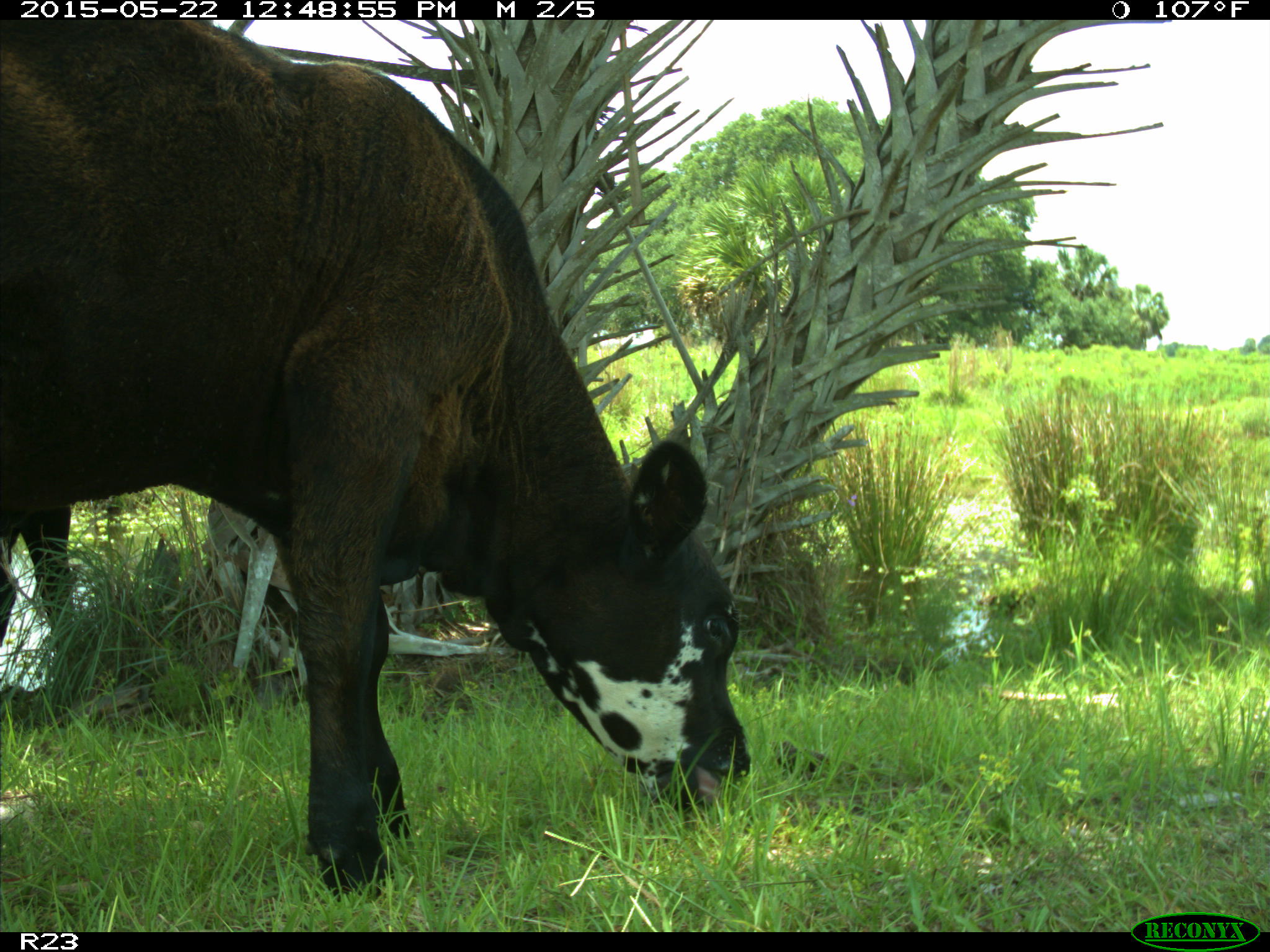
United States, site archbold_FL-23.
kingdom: Animalia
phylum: Chordata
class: Mammalia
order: Artiodactyla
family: Bovidae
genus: Bos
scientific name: Bos taurus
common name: domestic cow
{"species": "Bos taurus (domestic cow)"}